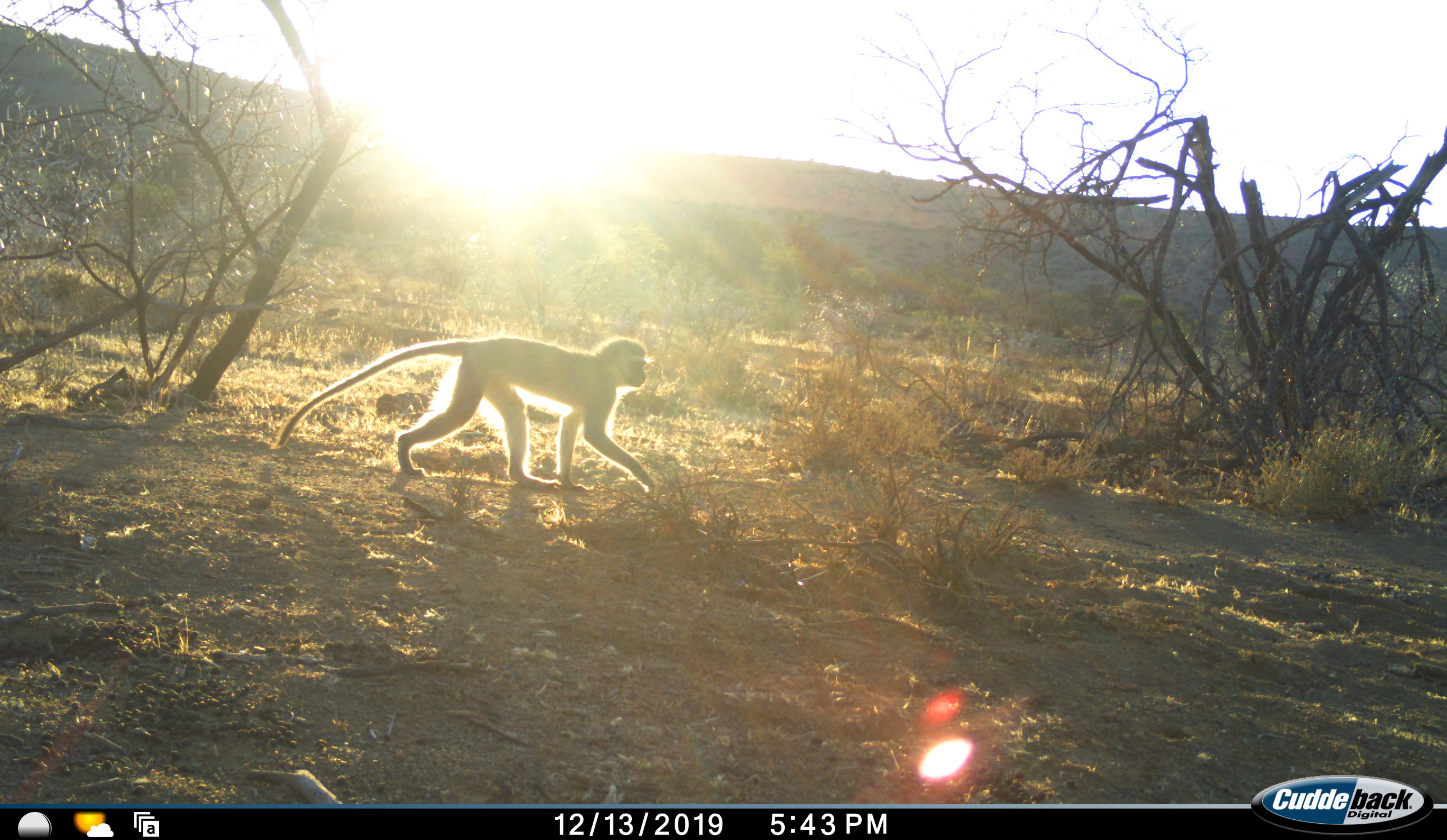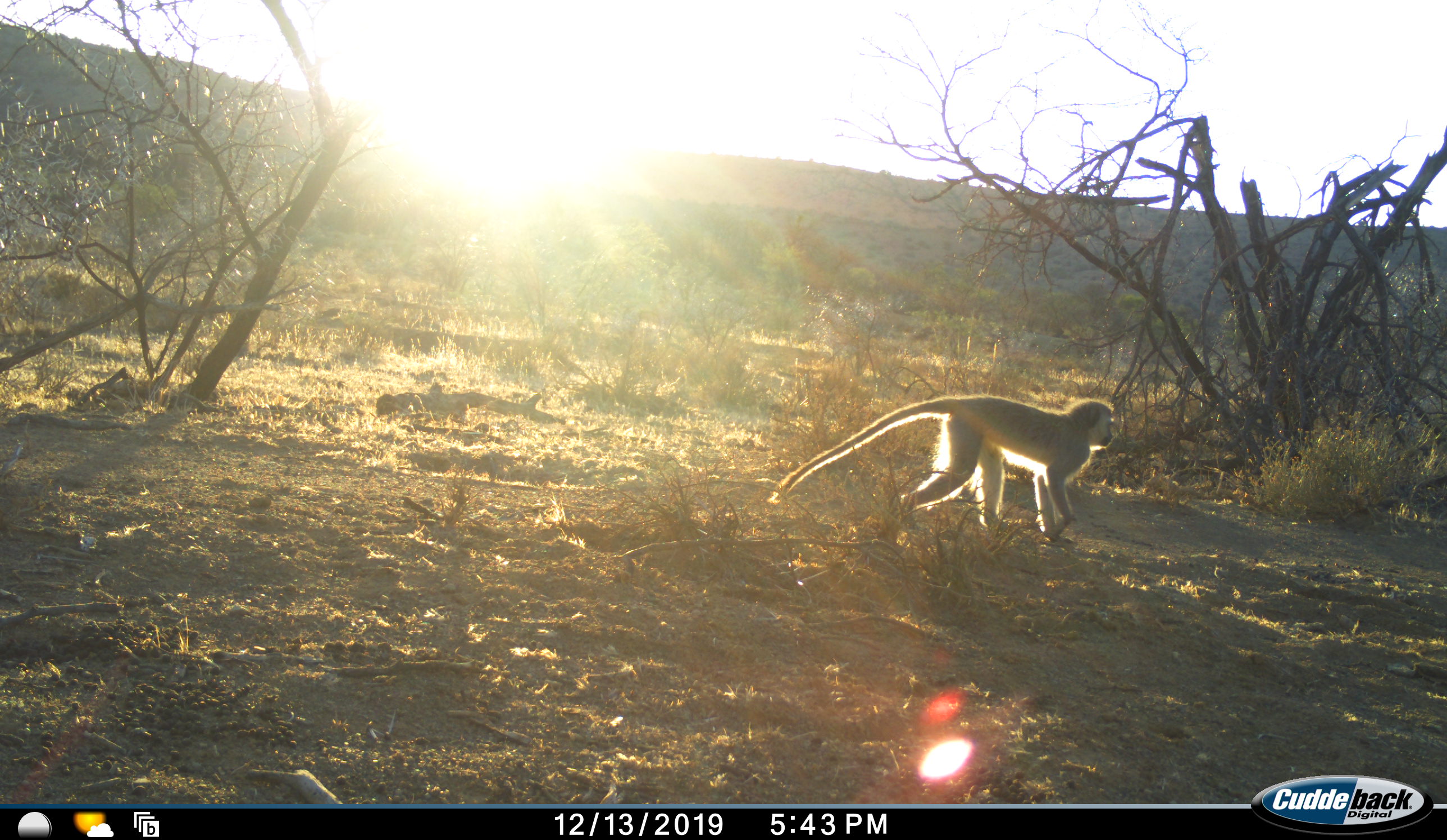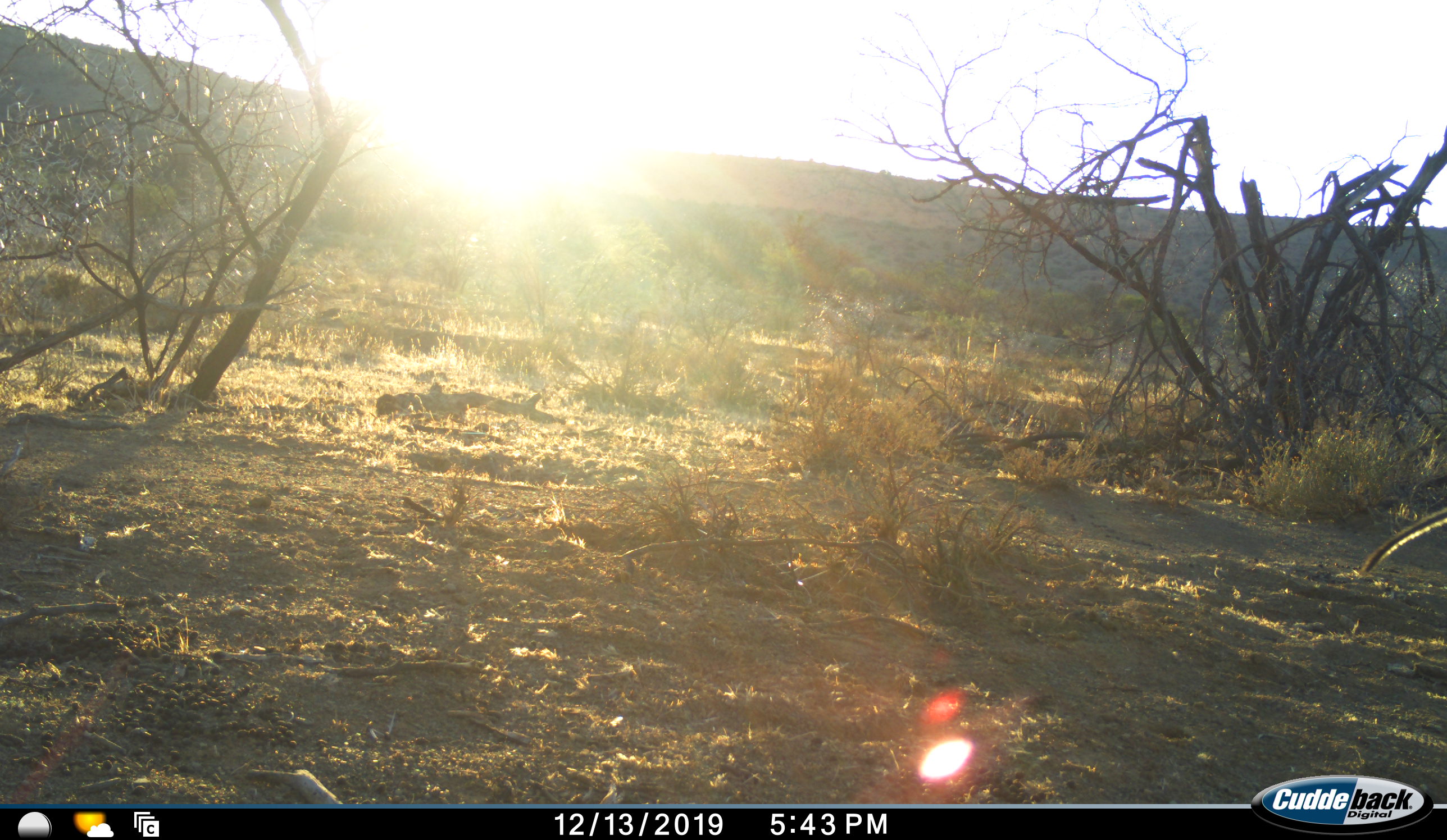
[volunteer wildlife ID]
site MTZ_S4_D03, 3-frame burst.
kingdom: Animalia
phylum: Chordata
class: Mammalia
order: Primates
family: Cercopithecidae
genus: Chlorocebus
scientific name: Chlorocebus pygerythrus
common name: vervet monkey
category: monkeyvervet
Monkeyvervet (vervet monkey) (Chlorocebus pygerythrus), count 1. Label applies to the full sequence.